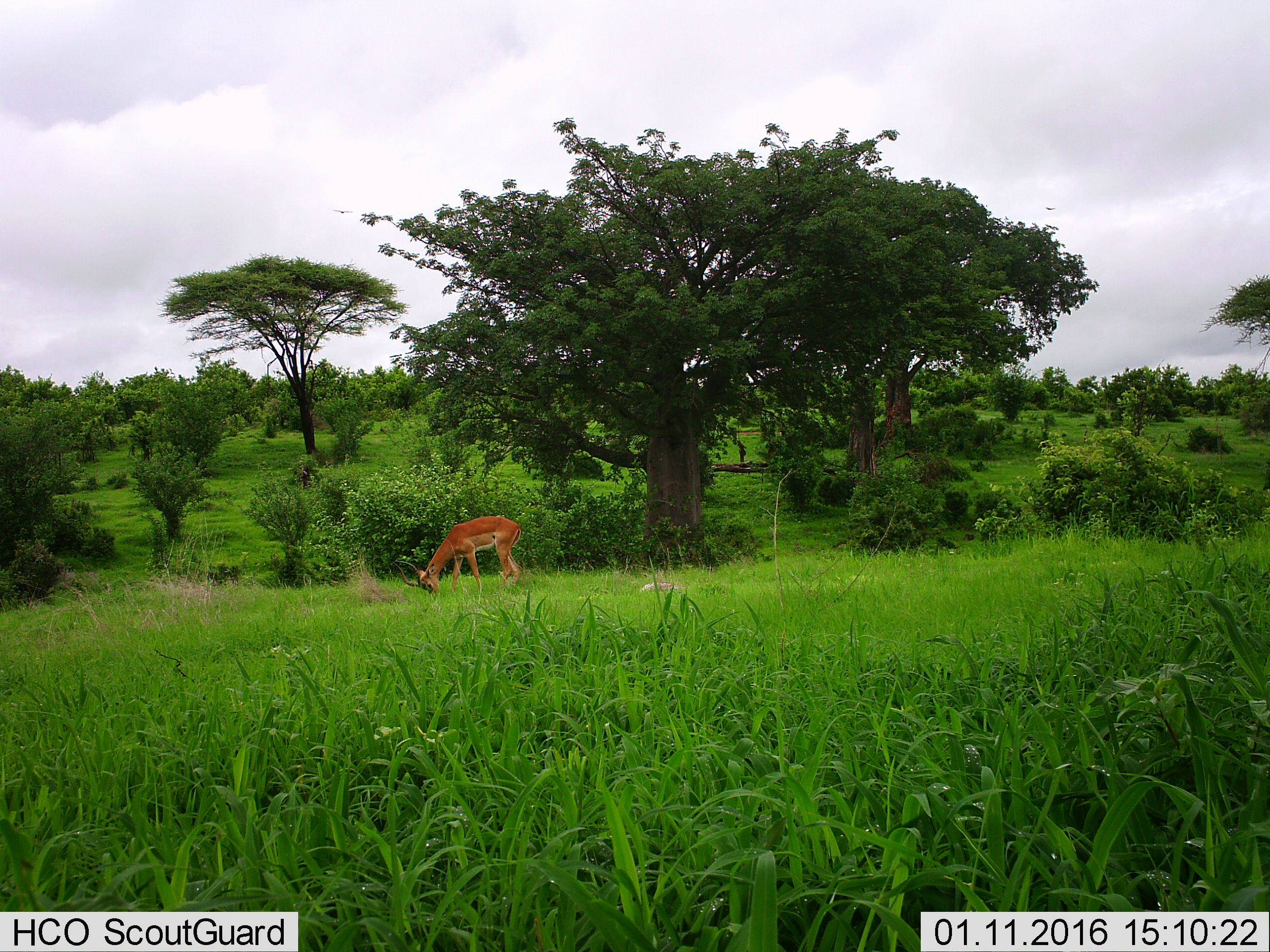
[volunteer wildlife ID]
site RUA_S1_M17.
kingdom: Animalia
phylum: Chordata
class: Mammalia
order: Artiodactyla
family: Bovidae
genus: Aepyceros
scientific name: Aepyceros melampus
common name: impala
Impala (Aepyceros melampus), count 1. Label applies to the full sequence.